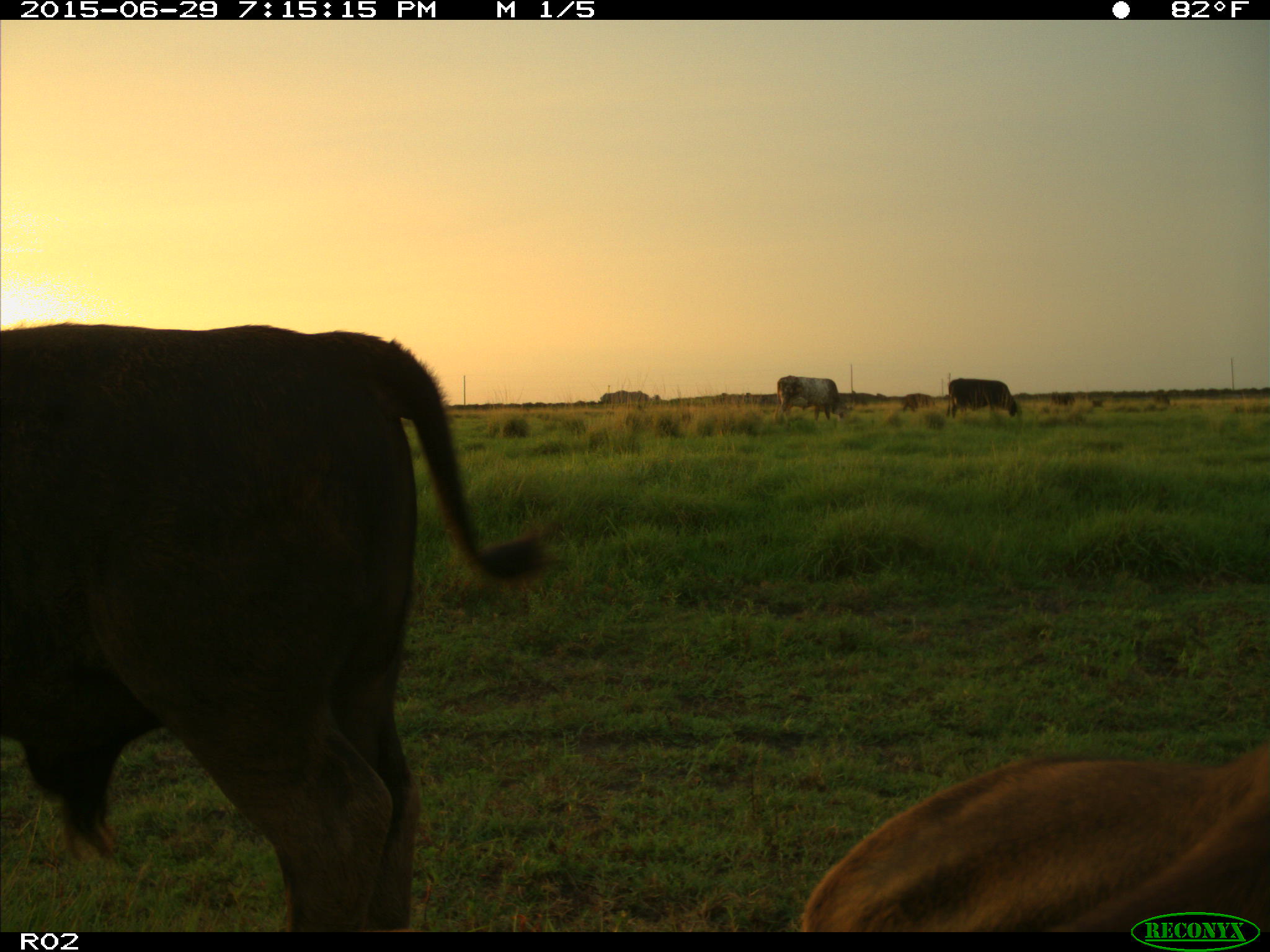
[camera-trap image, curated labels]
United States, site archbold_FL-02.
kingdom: Animalia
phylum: Chordata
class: Mammalia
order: Artiodactyla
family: Bovidae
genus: Bos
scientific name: Bos taurus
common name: domestic cow